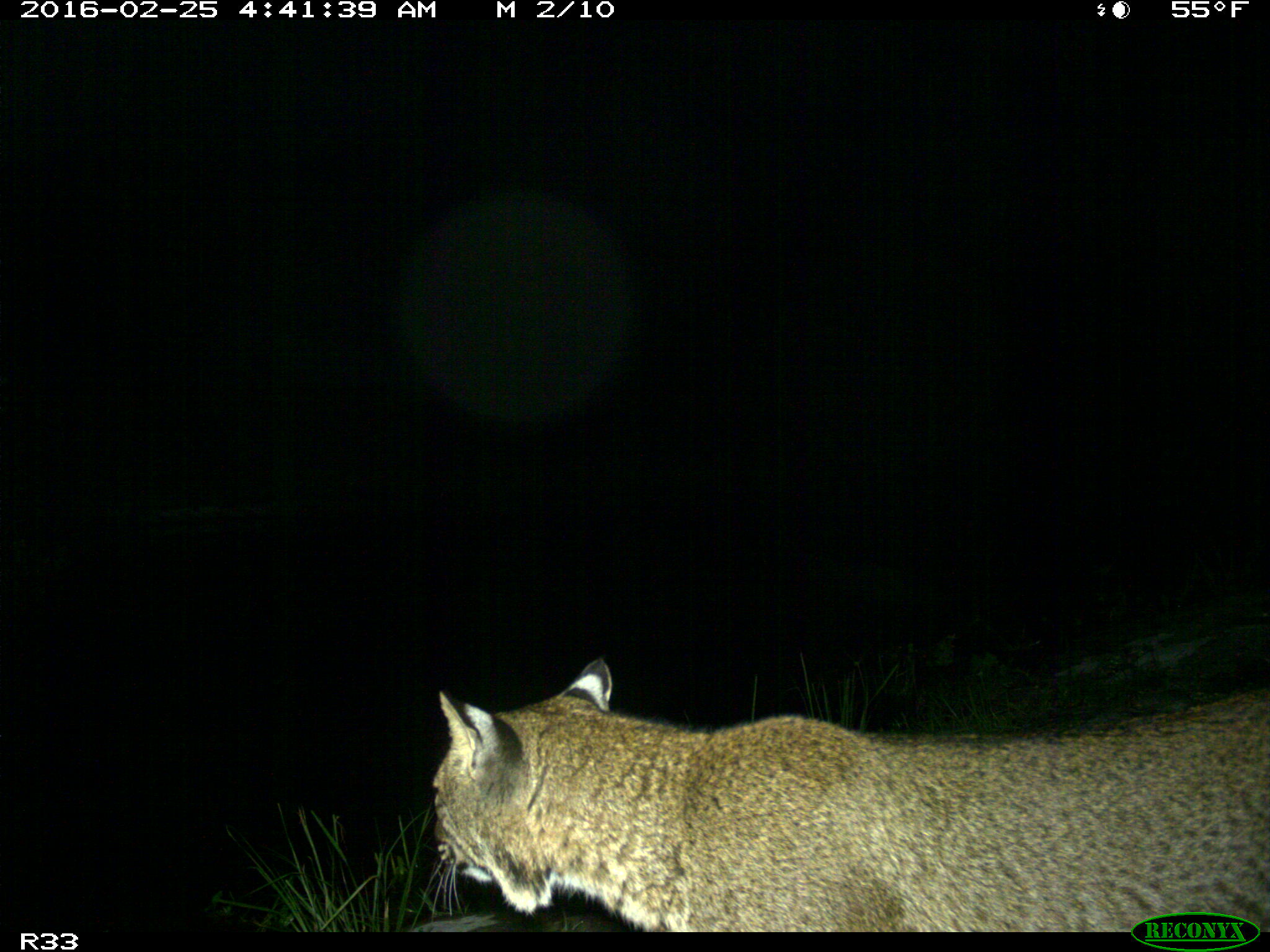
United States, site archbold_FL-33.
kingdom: Animalia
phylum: Chordata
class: Mammalia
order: Carnivora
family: Felidae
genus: Lynx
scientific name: Lynx rufus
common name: bobcat